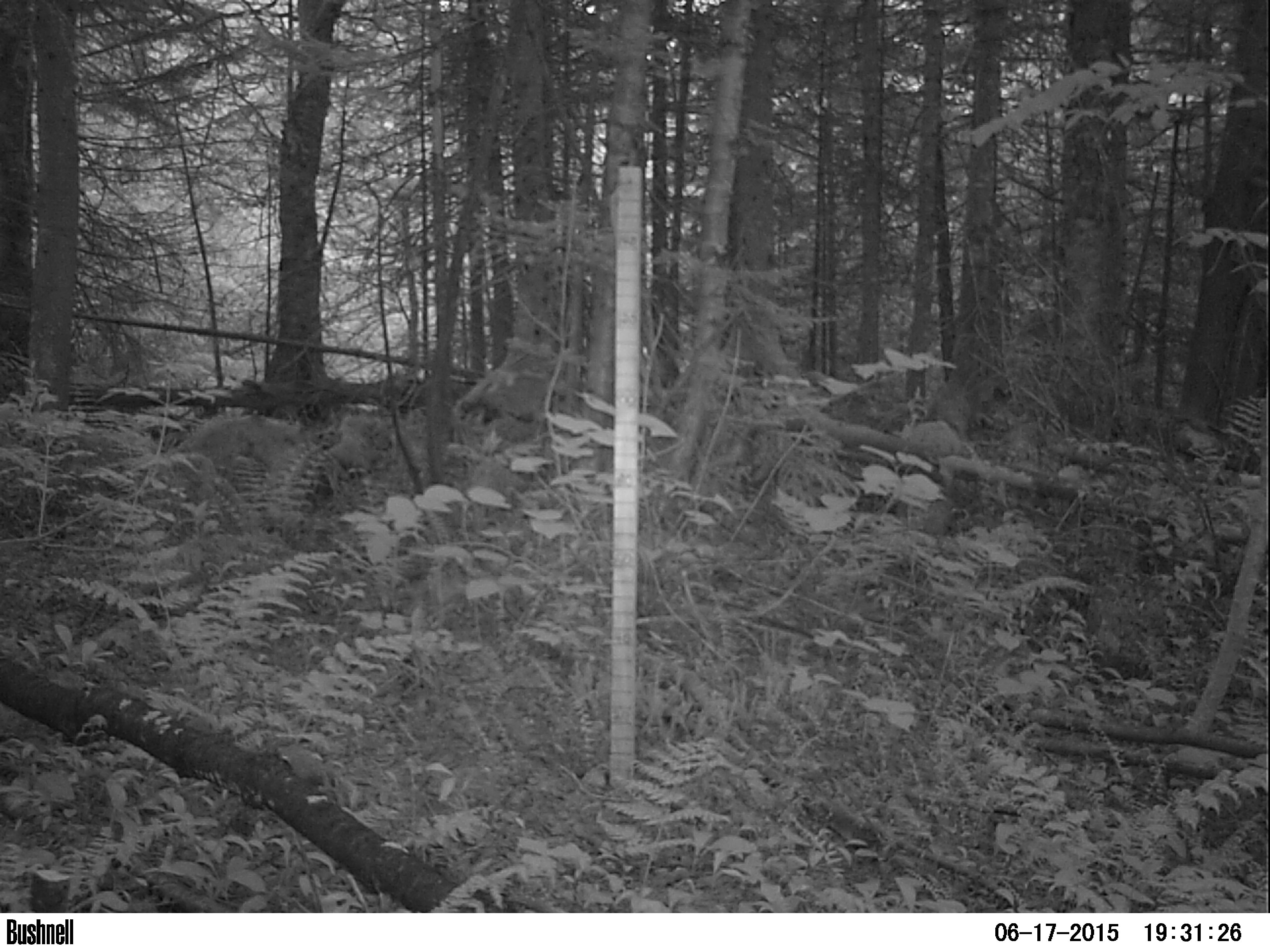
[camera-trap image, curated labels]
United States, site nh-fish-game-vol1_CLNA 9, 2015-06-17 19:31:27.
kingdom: Animalia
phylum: Chordata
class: Mammalia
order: Artiodactyla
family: Cervidae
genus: Alces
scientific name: Alces alces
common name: moose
Moose (Alces alces).